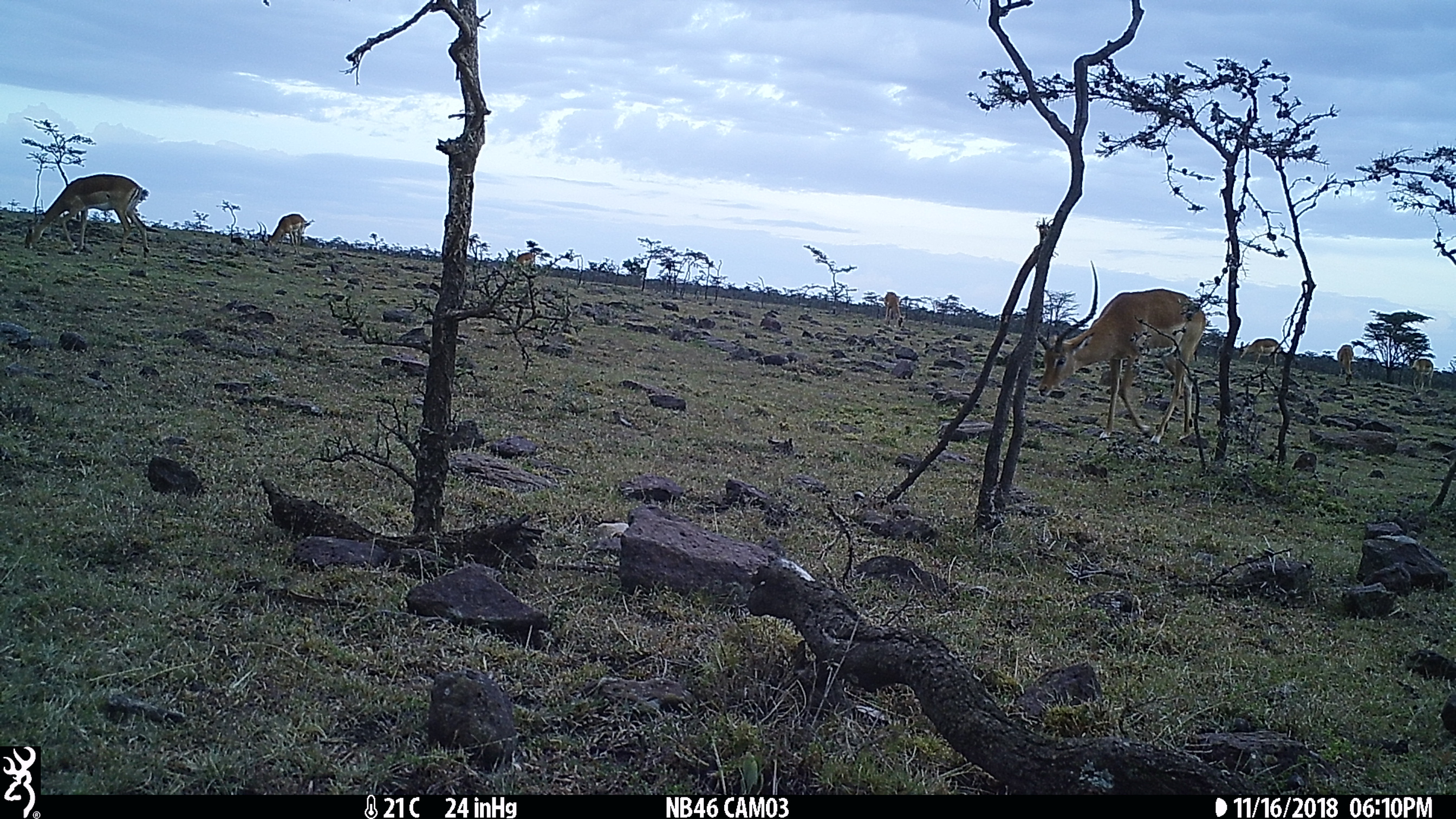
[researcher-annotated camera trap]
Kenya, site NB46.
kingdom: Animalia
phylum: Chordata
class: Mammalia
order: Artiodactyla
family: Bovidae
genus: Aepyceros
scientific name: Aepyceros melampus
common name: impala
Impala (Aepyceros melampus).